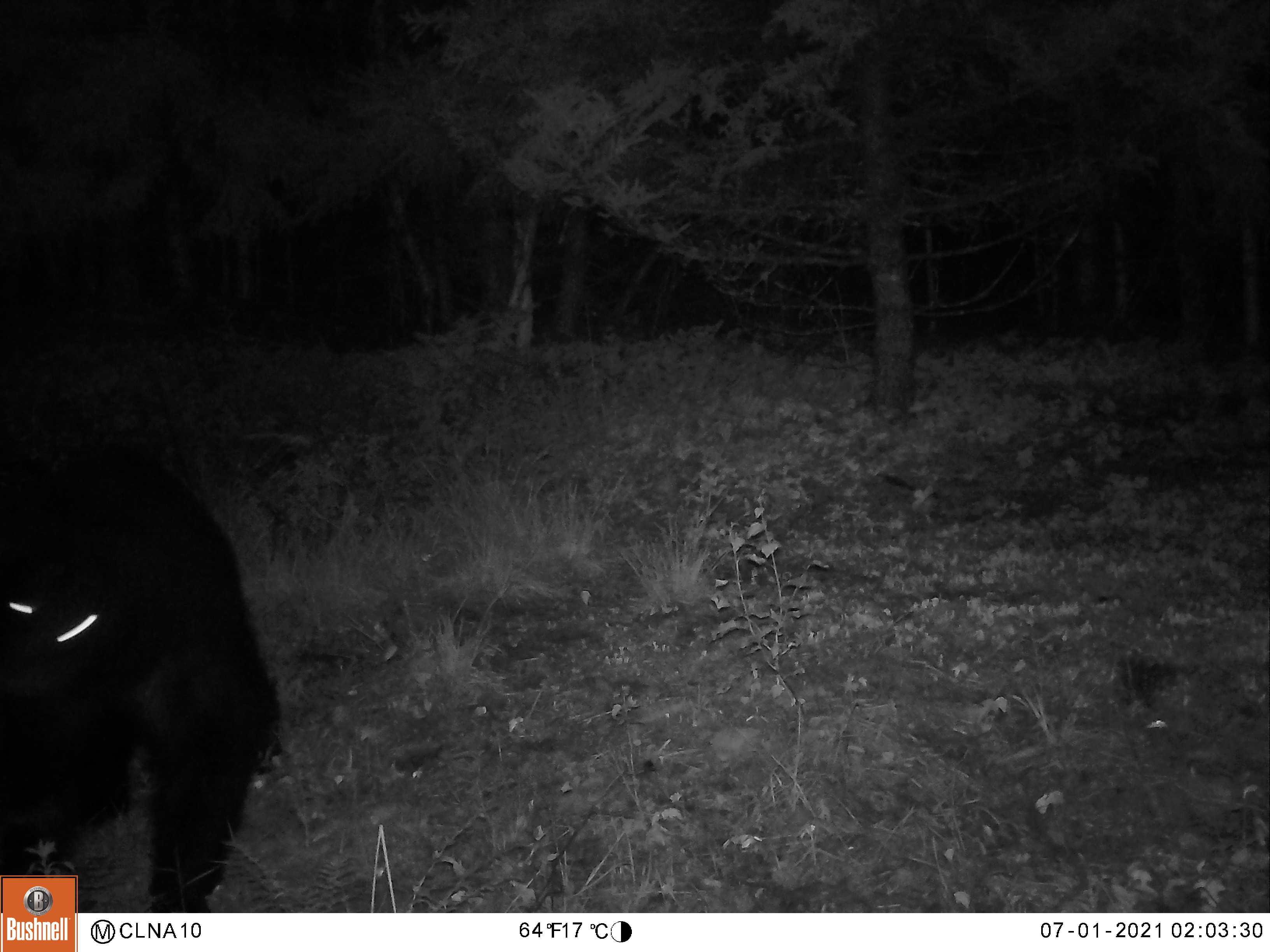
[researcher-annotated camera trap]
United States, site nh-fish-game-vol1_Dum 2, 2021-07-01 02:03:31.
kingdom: Animalia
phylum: Chordata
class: Mammalia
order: Carnivora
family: Ursidae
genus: Ursus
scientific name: Ursus americanus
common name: black bear